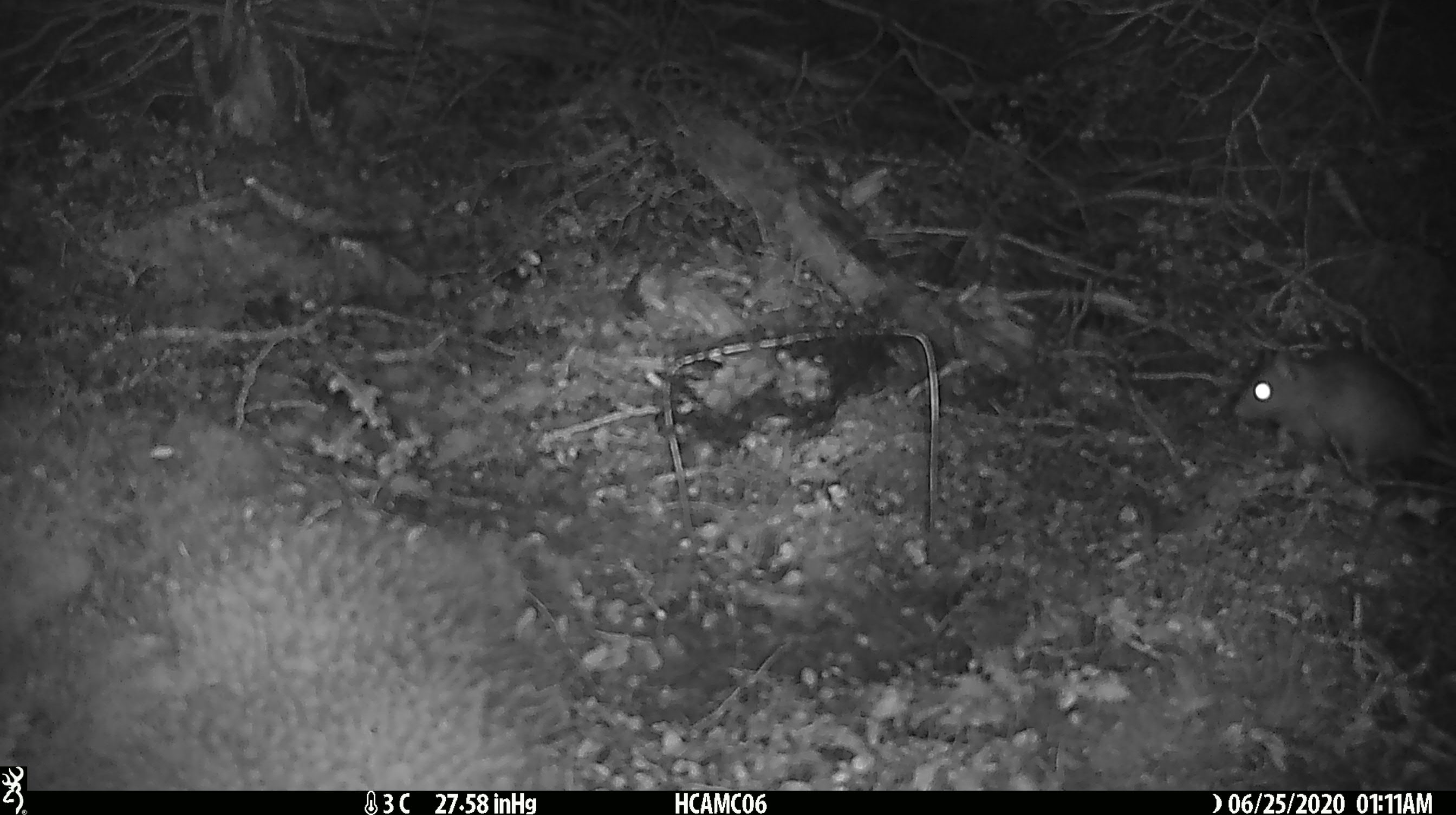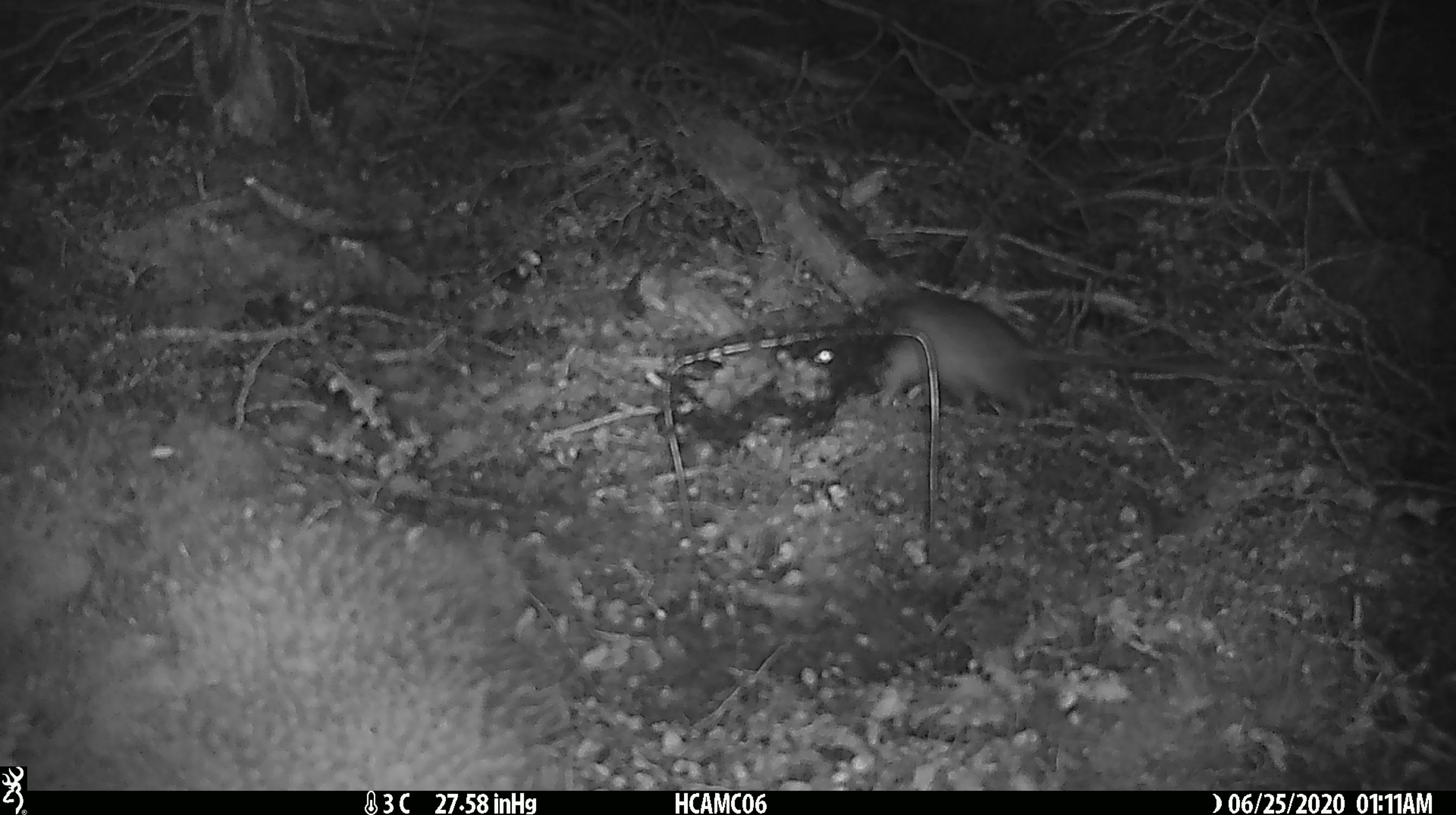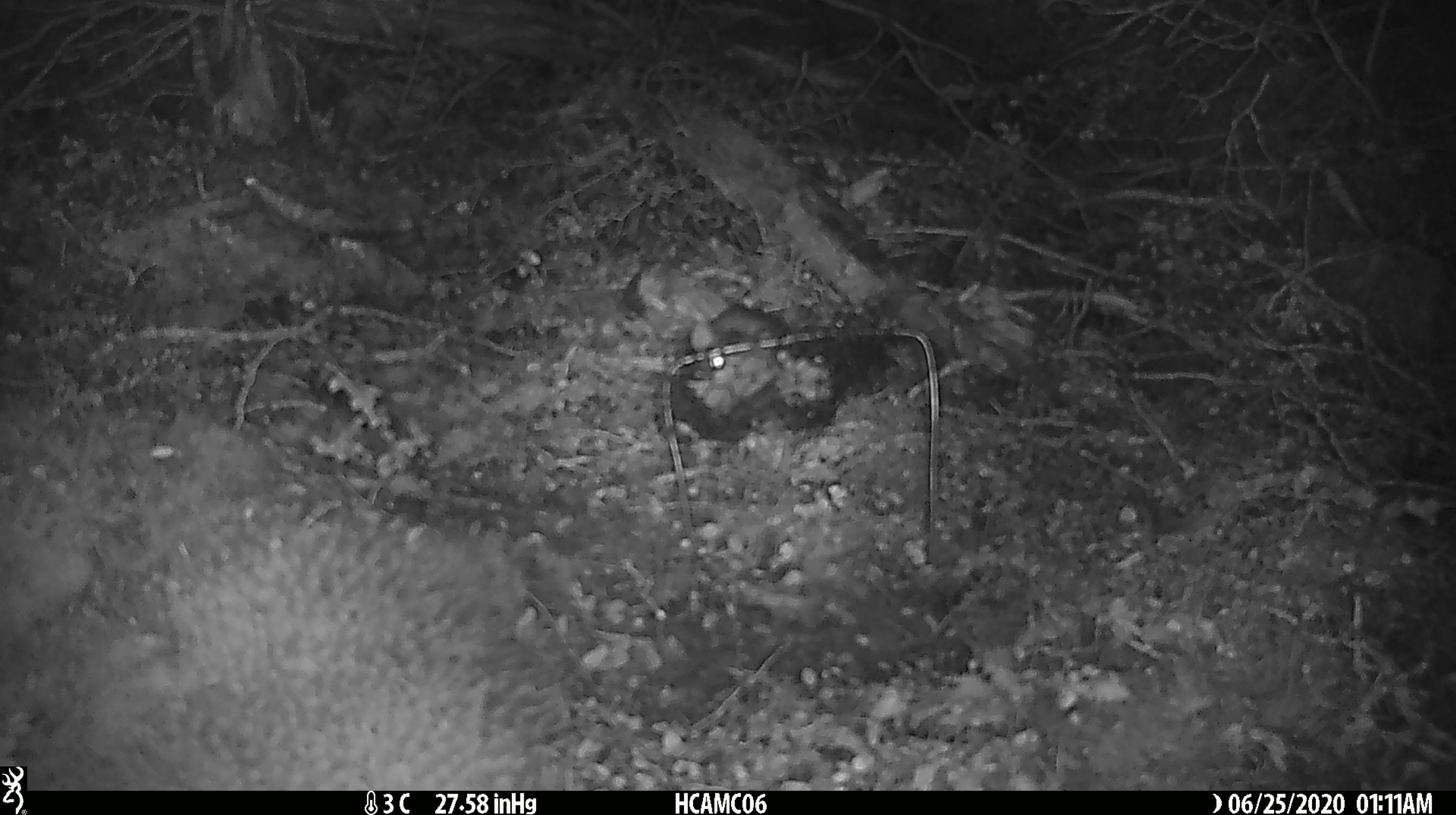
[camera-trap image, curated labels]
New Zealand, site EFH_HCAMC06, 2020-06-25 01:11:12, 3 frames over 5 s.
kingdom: Animalia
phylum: Chordata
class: Mammalia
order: Rodentia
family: Muridae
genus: Rattus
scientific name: Rattus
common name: rat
Rat (Rattus).